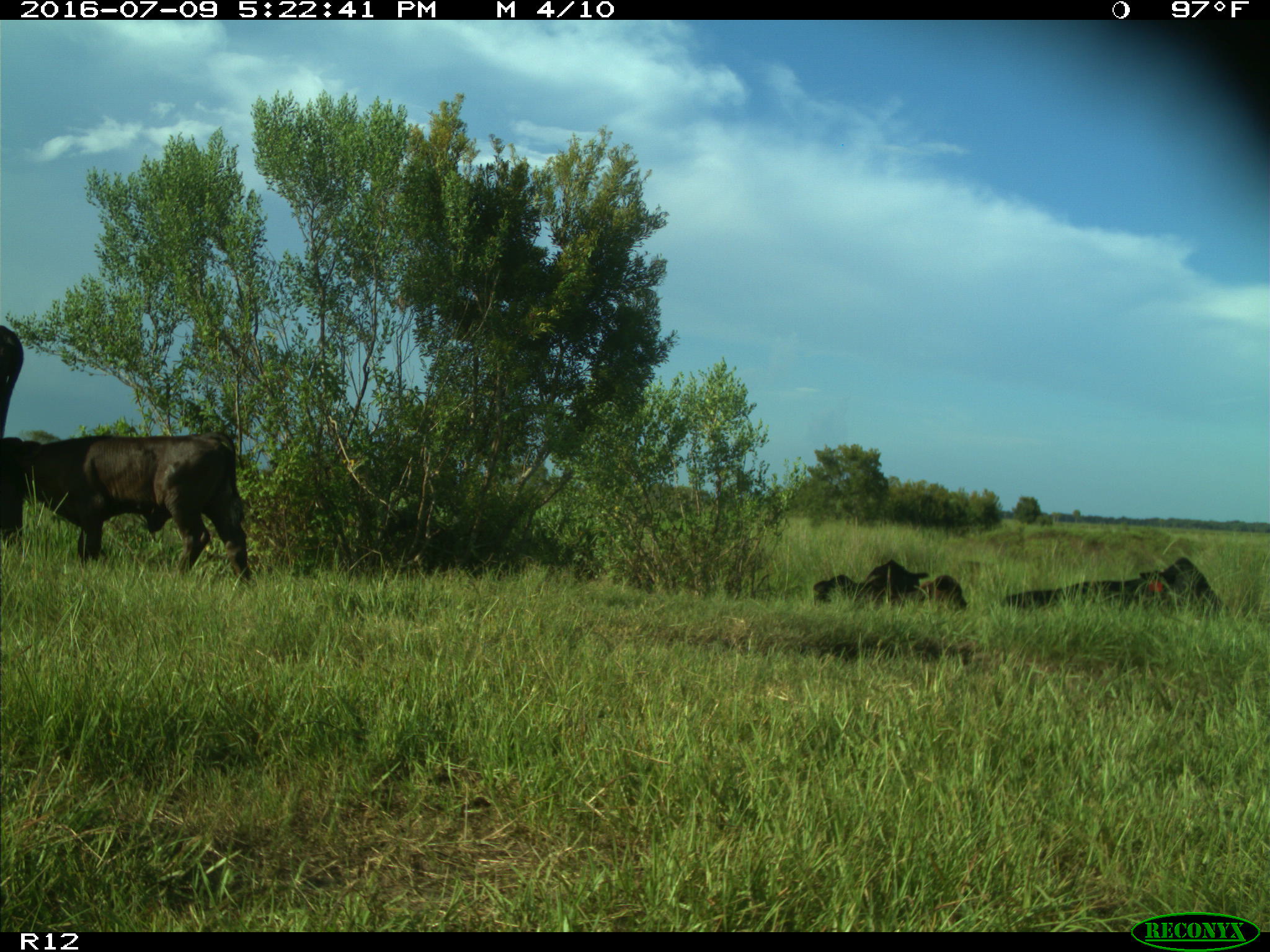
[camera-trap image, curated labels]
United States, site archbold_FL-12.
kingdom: Animalia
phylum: Chordata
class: Mammalia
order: Artiodactyla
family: Bovidae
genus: Bos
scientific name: Bos taurus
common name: domestic cow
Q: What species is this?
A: Bos taurus (domestic cow).